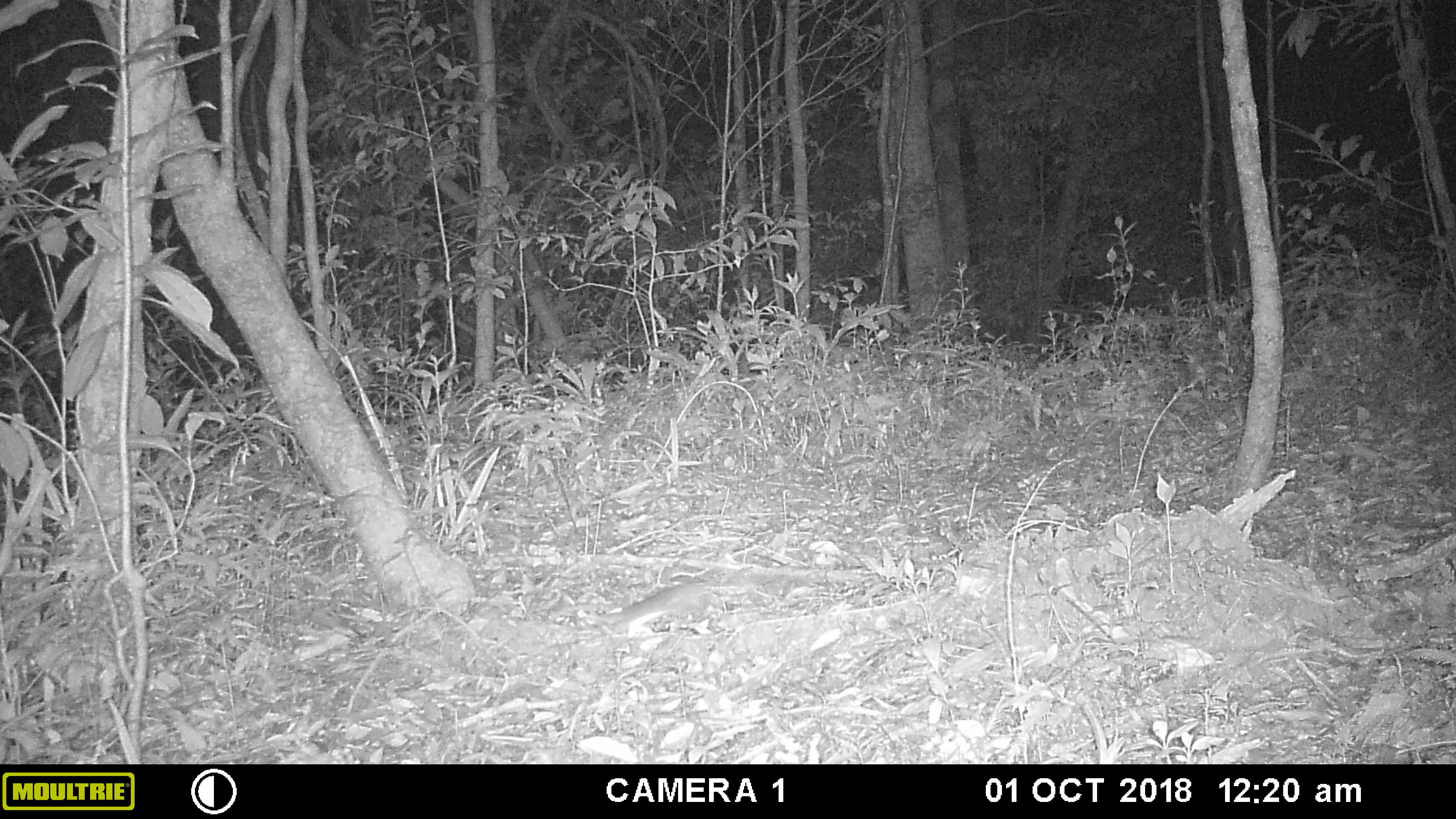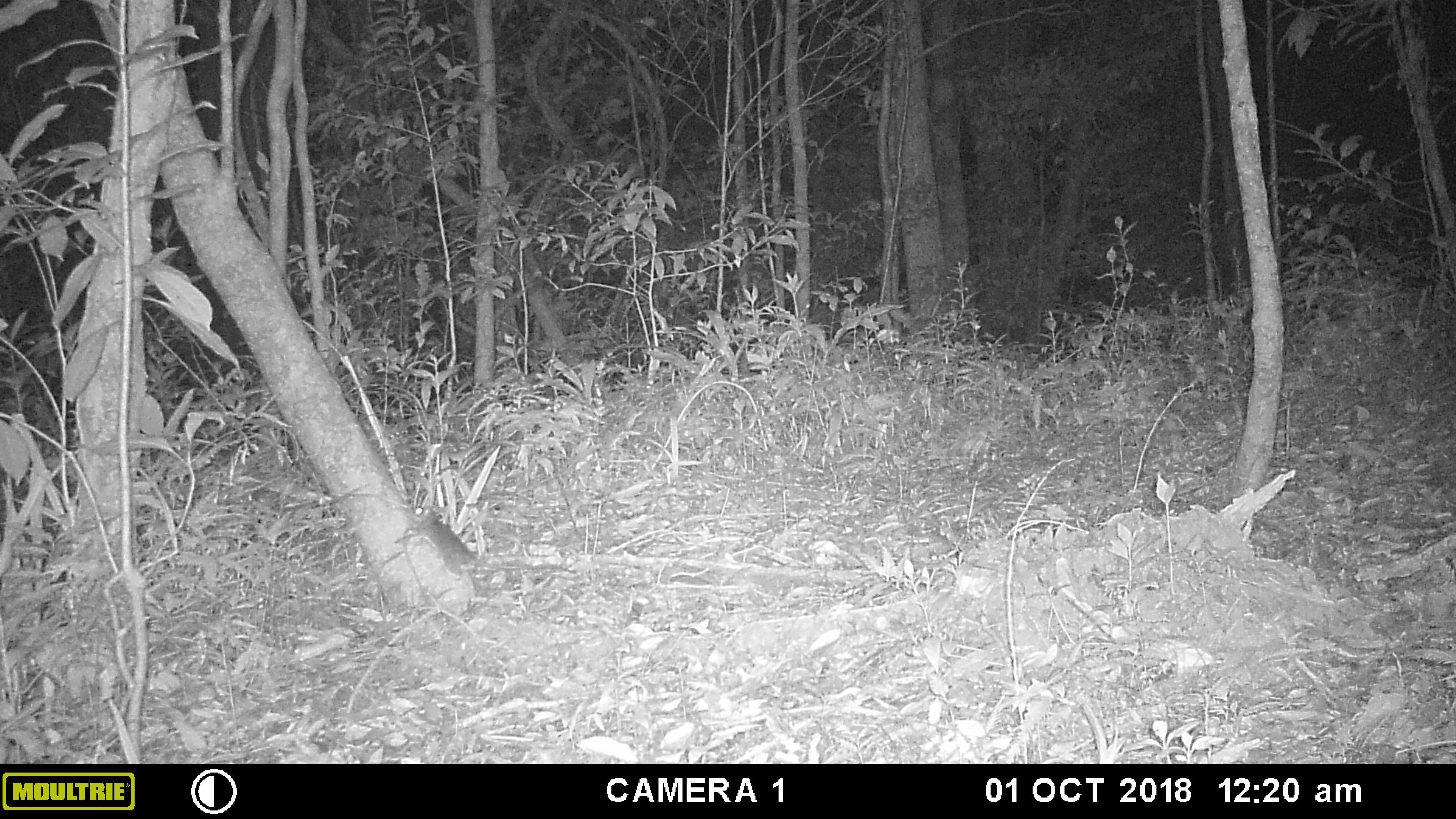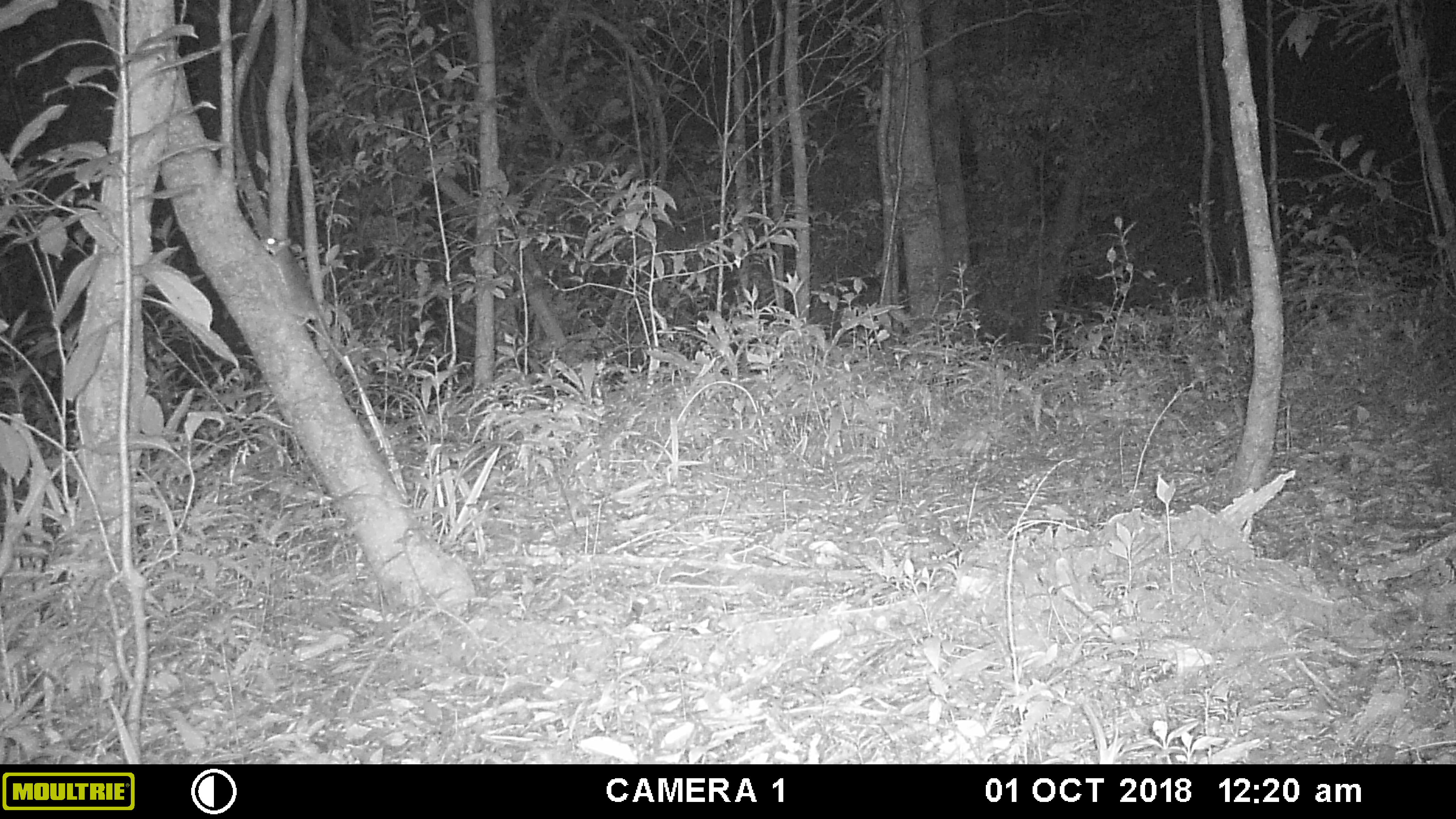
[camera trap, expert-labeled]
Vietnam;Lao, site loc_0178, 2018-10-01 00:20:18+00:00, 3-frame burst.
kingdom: Animalia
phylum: Chordata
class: Mammalia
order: Rodentia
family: Muridae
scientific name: Muridae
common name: old-world mice and rats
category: unidentified murid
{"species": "unidentified murid (old-world mice and rats) (Muridae)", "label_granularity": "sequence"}